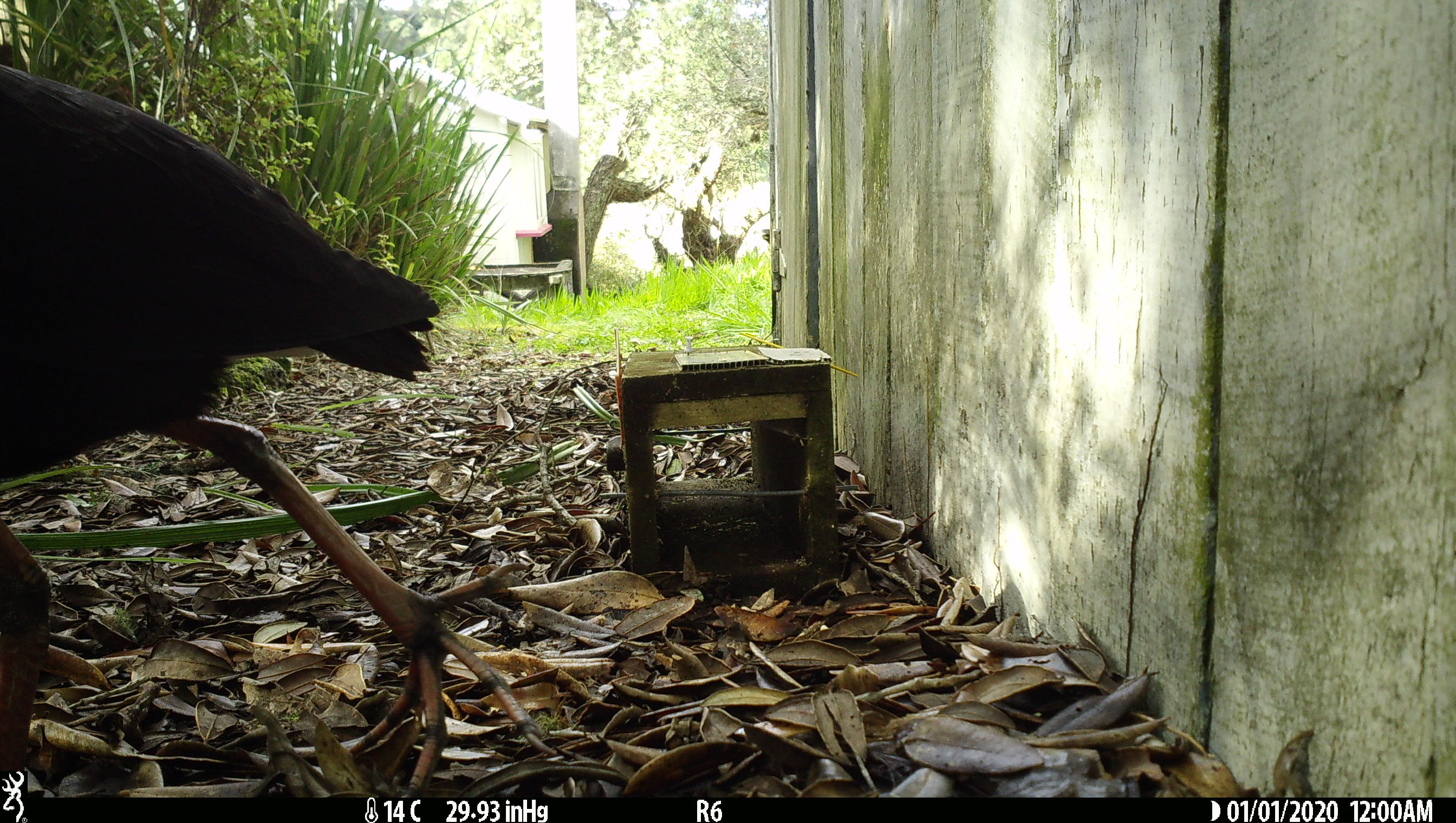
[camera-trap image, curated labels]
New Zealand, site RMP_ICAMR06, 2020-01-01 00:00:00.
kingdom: Animalia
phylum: Chordata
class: Aves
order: Gruiformes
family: Rallidae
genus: Porphyrio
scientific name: Porphyrio melanotus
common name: australasian swamphen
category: pukeko